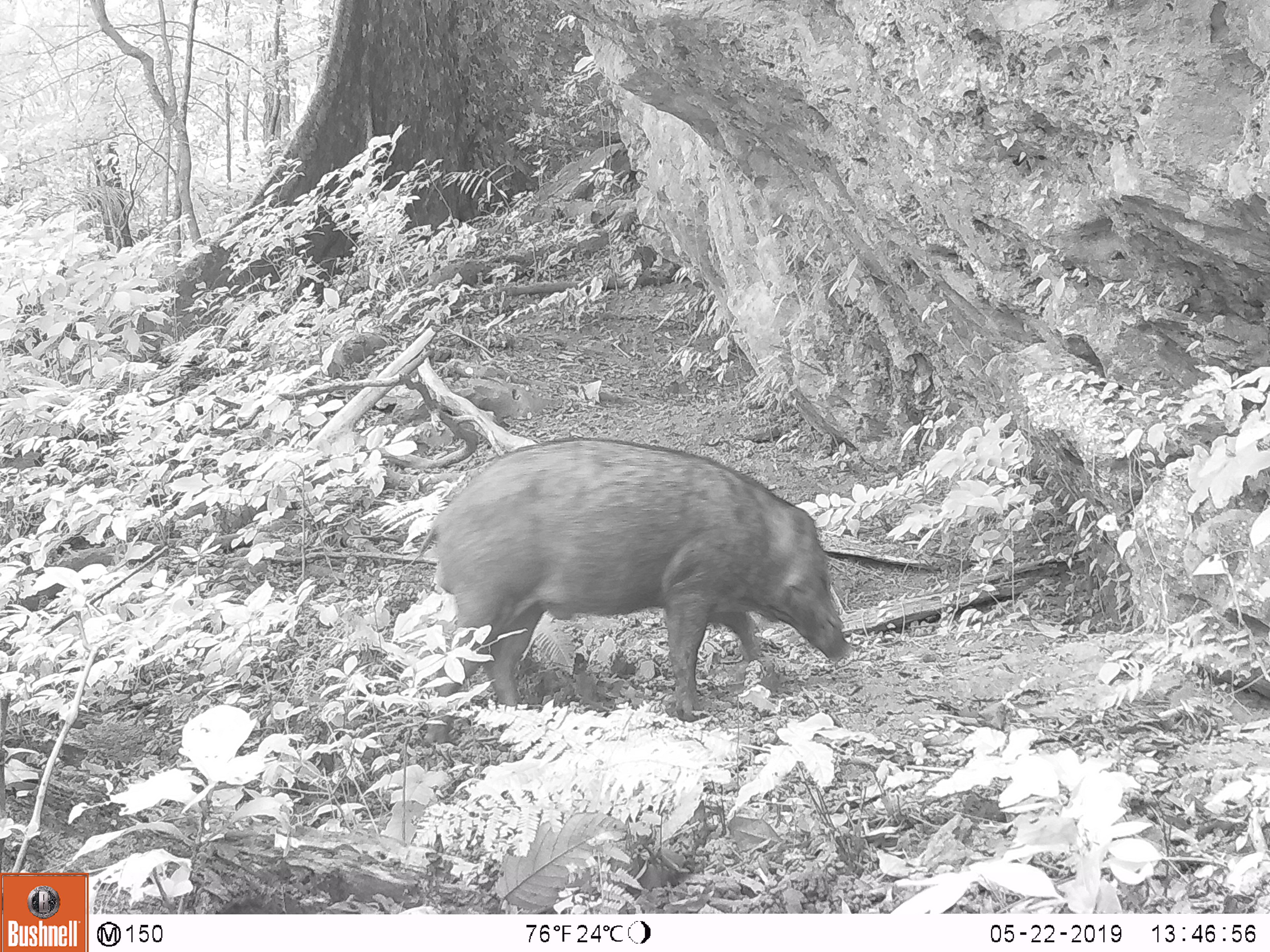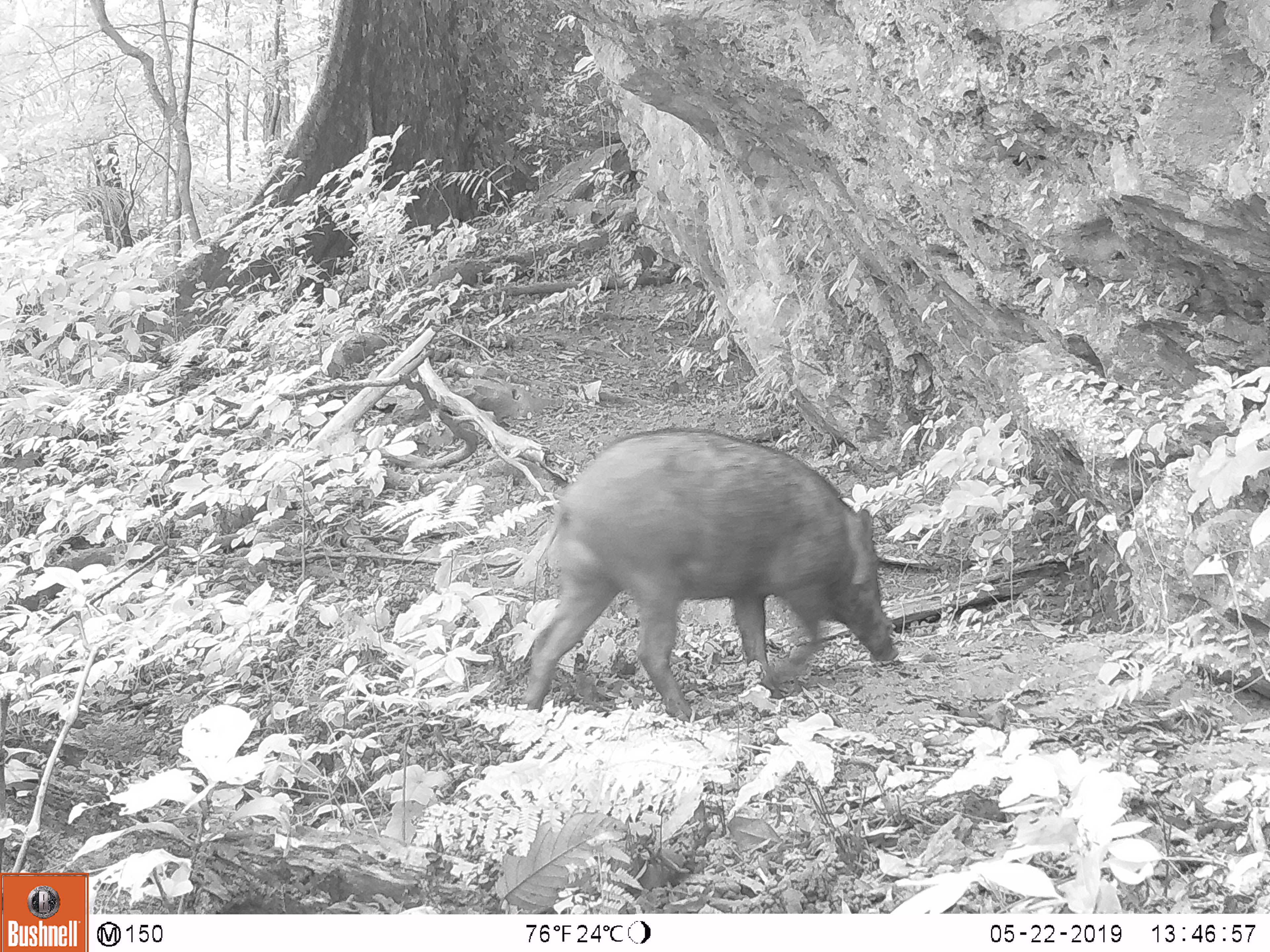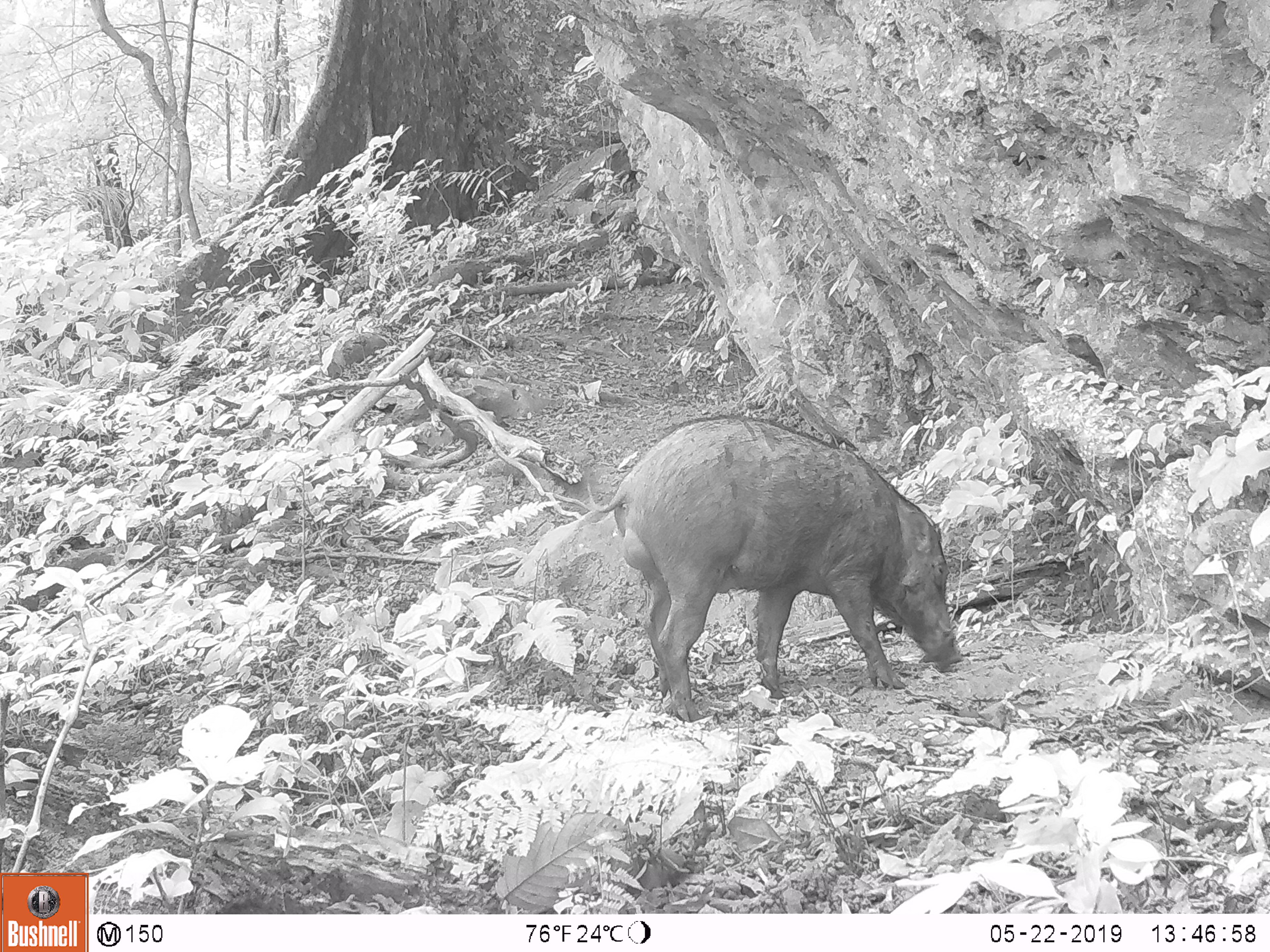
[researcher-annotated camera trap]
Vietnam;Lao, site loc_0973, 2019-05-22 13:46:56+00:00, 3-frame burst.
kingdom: Animalia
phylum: Chordata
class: Mammalia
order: Artiodactyla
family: Suidae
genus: Sus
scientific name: Sus scrofa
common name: eurasian wild pig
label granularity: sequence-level